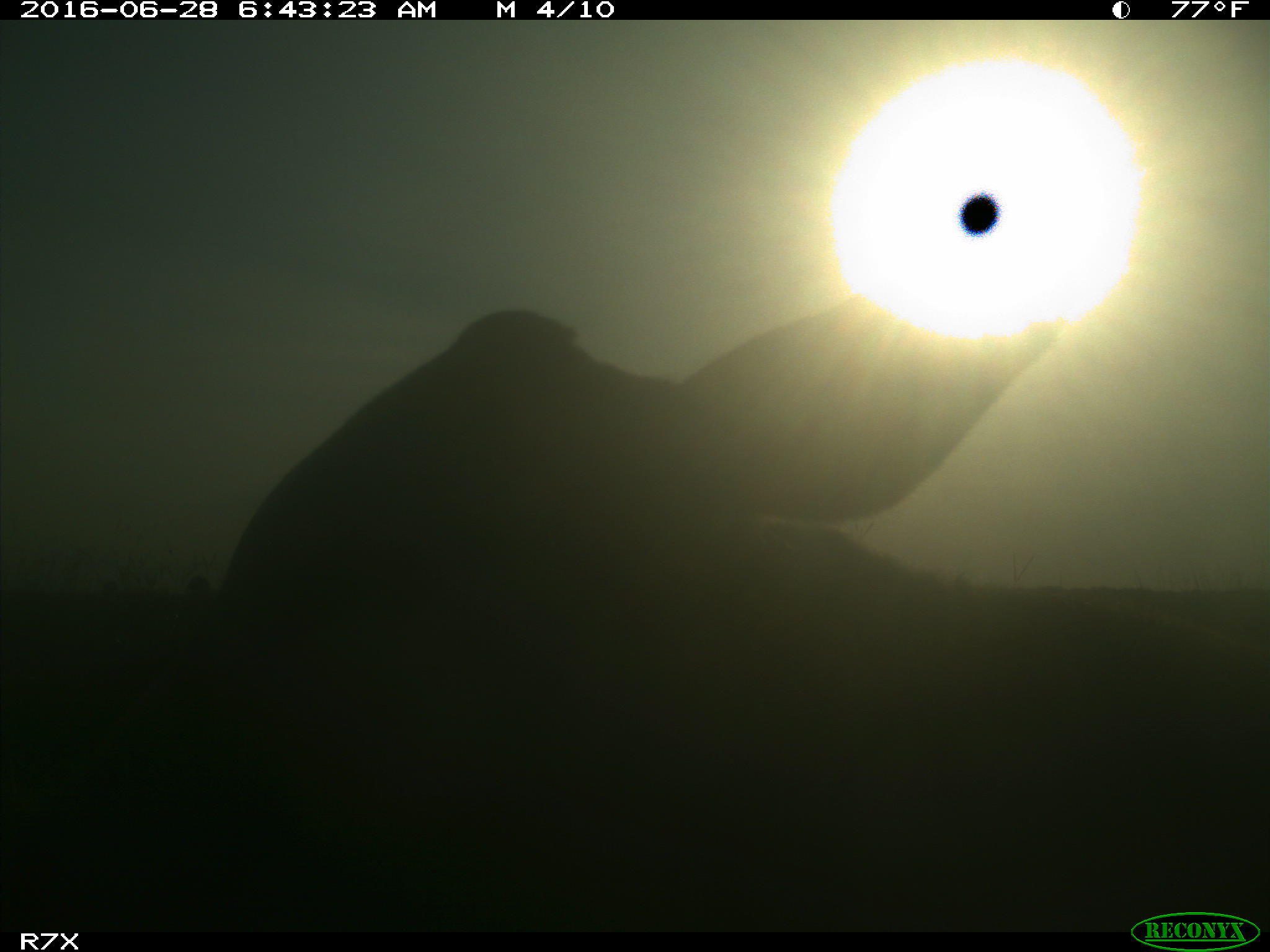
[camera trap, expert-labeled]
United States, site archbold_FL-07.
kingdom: Animalia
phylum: Chordata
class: Mammalia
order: Artiodactyla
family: Bovidae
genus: Bos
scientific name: Bos taurus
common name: domestic cow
Bos taurus (domestic cow).